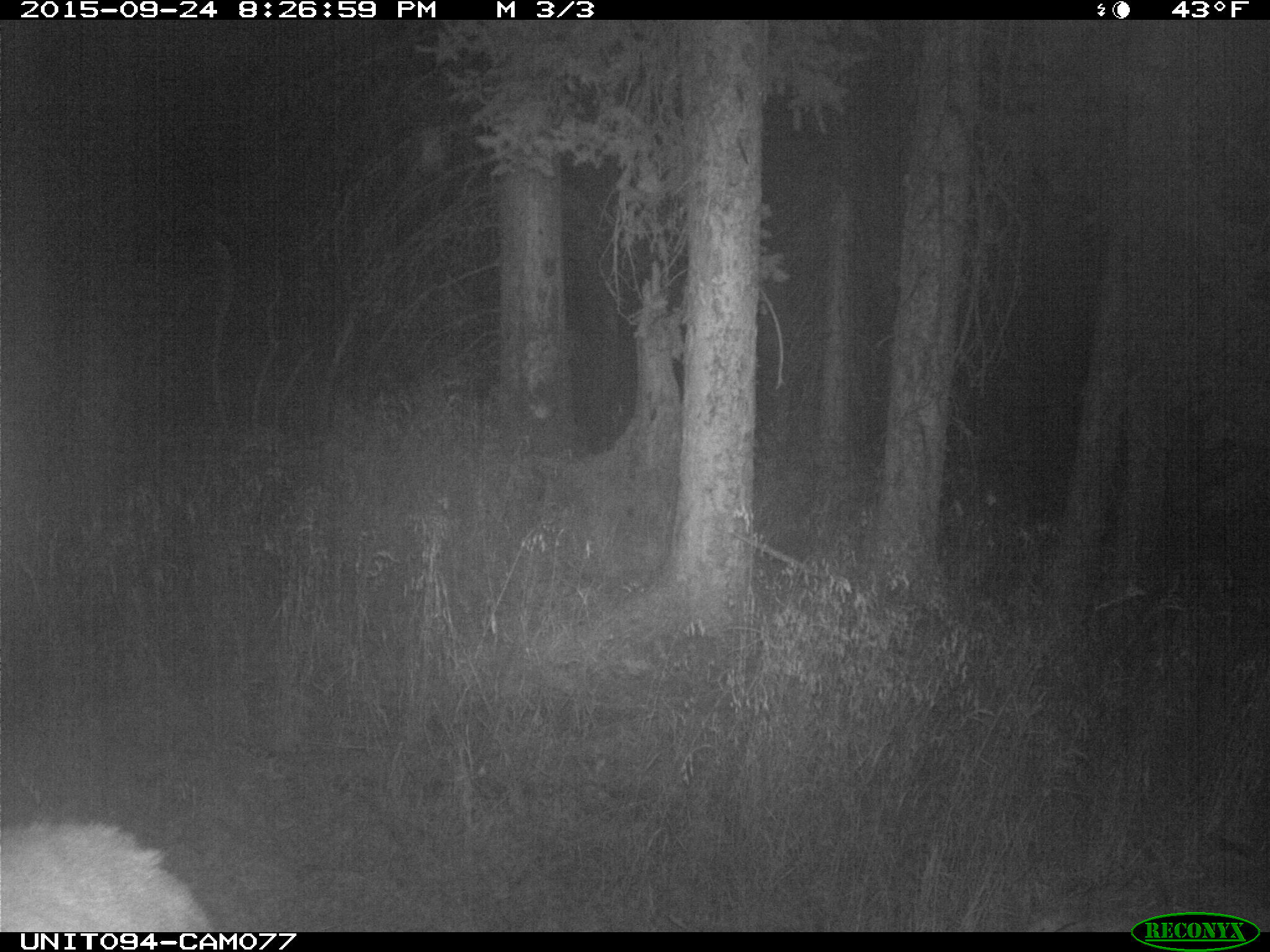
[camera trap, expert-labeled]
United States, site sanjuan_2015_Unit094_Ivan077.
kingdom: Animalia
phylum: Chordata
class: Mammalia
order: Artiodactyla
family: Cervidae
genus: Cervus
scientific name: Cervus elaphus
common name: red deer